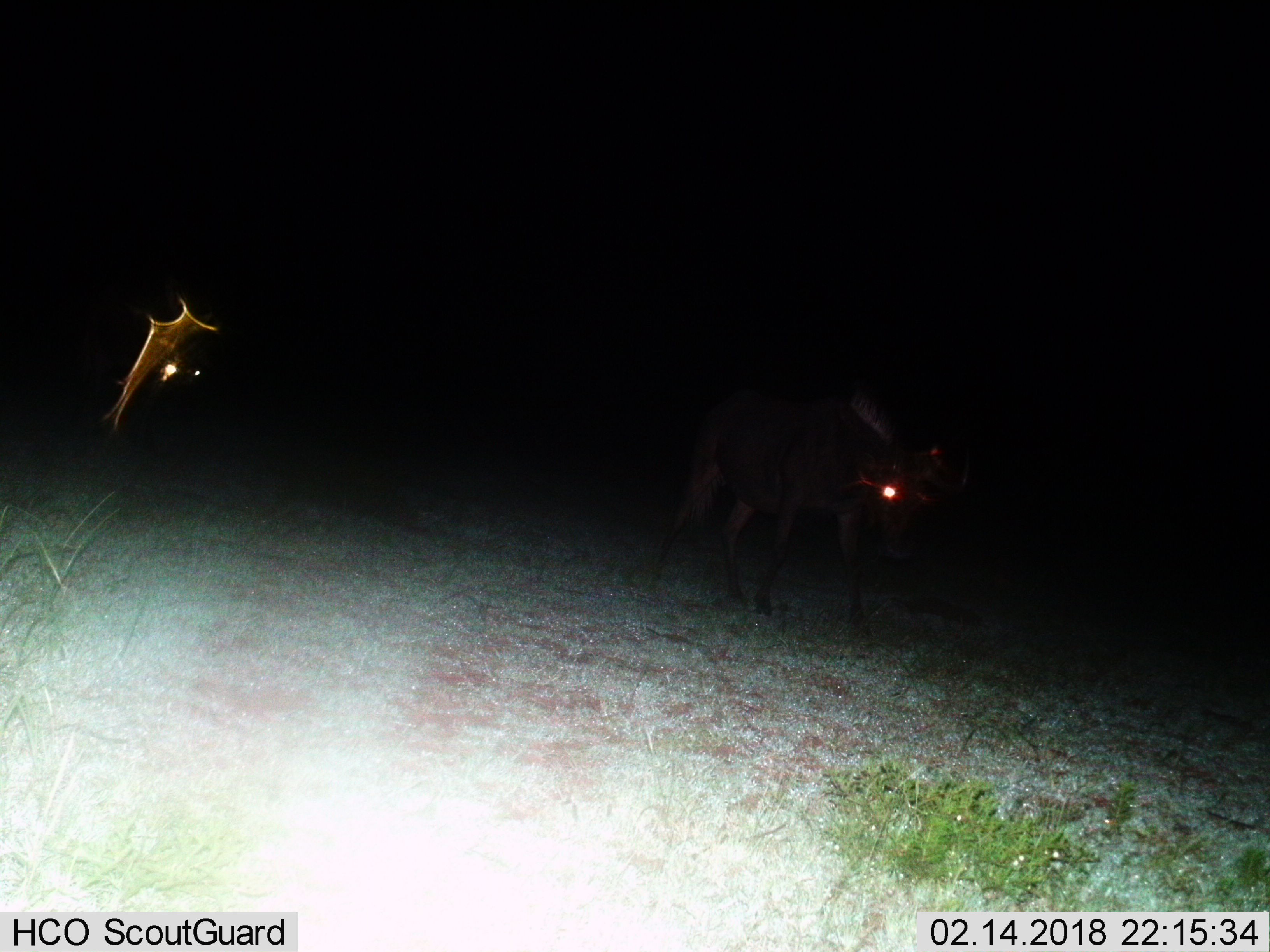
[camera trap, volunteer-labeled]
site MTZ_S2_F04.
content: unidentified animal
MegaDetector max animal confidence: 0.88